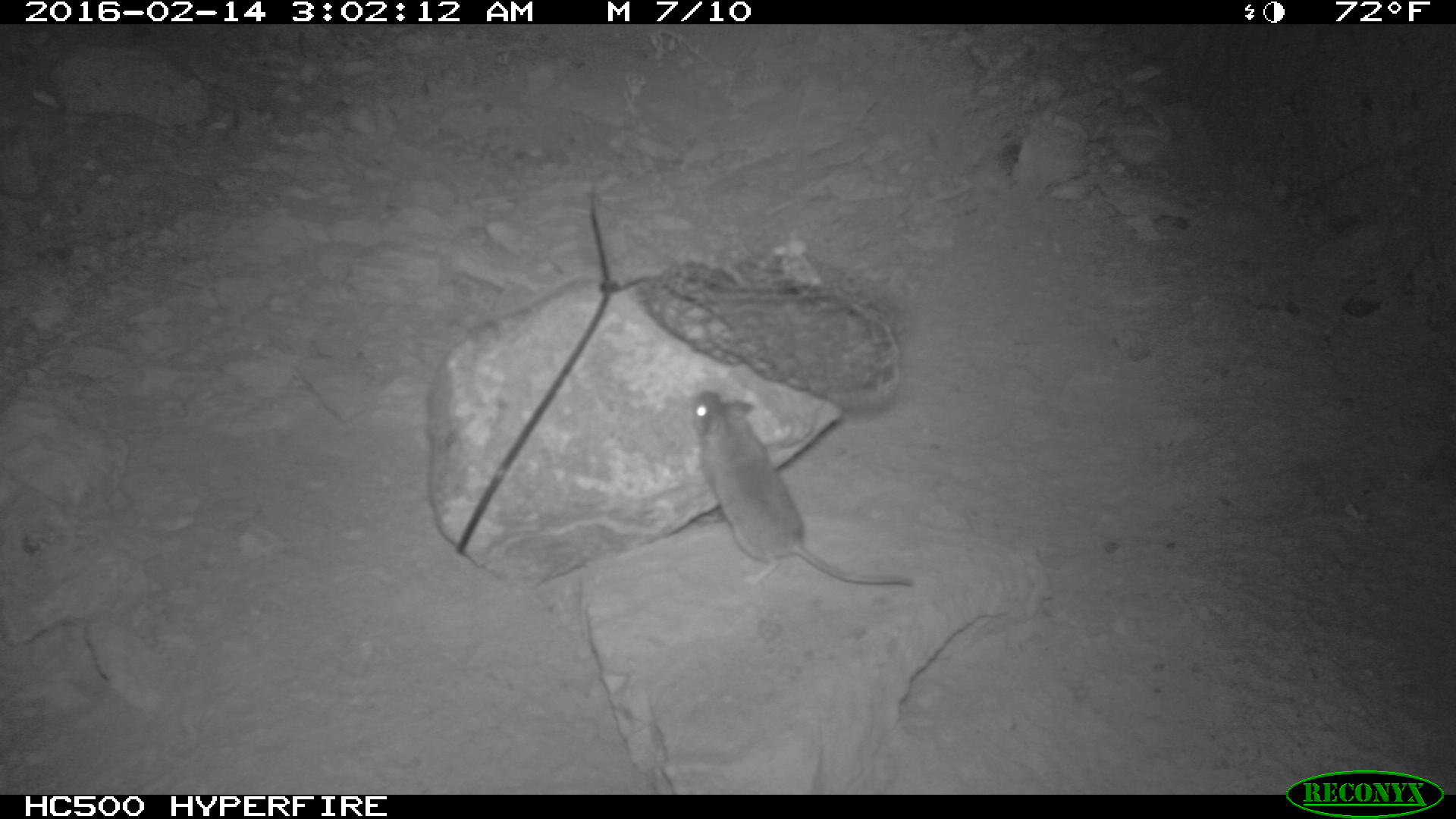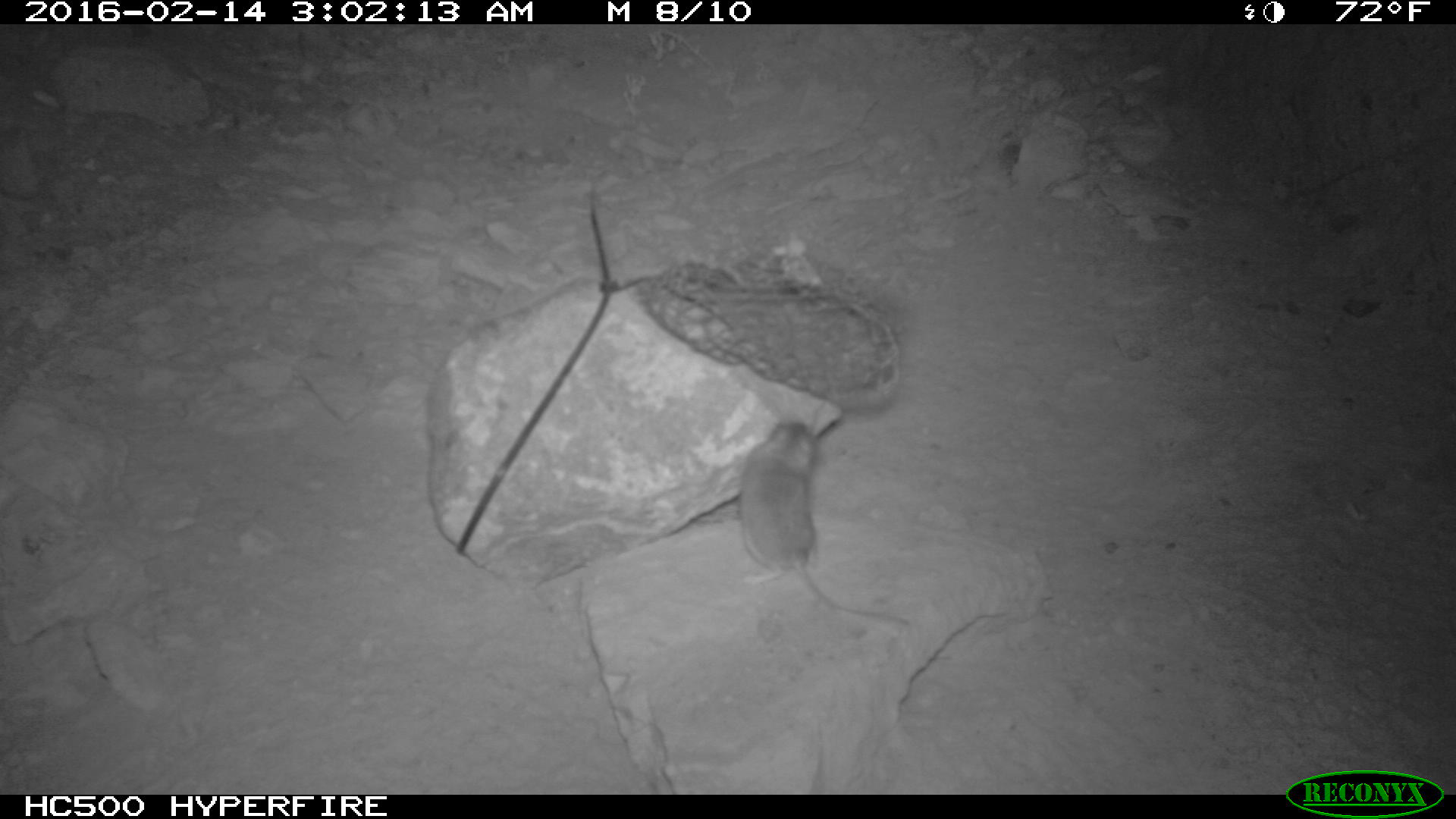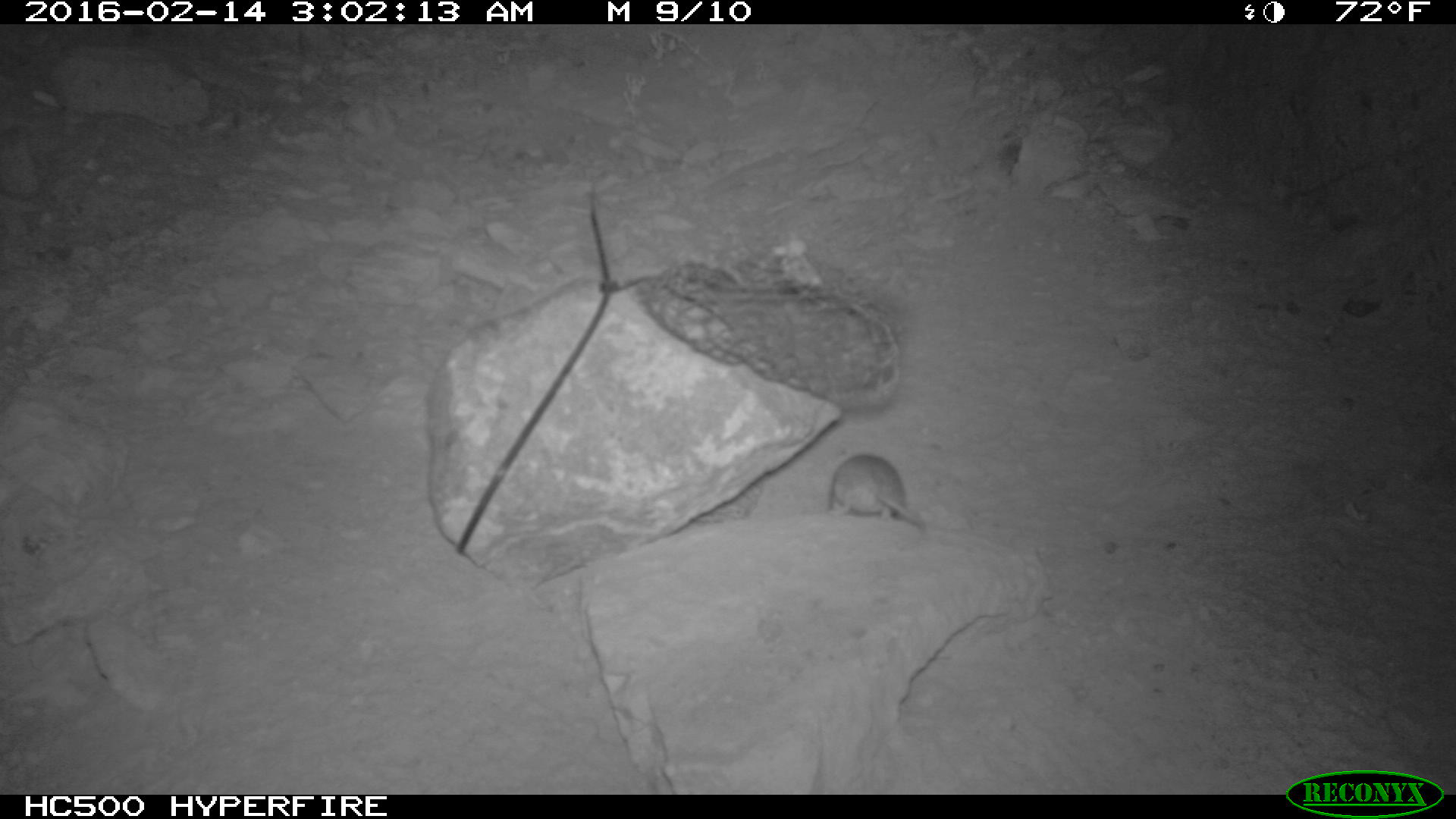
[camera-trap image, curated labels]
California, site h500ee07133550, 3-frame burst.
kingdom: Animalia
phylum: Chordata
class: Mammalia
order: Rodentia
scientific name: Rodentia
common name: rodent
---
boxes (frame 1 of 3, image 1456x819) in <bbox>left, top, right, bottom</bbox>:
rodent: <bbox>693, 390, 912, 586</bbox>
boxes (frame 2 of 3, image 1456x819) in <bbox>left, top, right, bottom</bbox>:
rodent: <bbox>731, 420, 912, 631</bbox>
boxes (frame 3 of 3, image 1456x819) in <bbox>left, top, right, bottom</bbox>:
rodent: <bbox>827, 452, 927, 550</bbox>